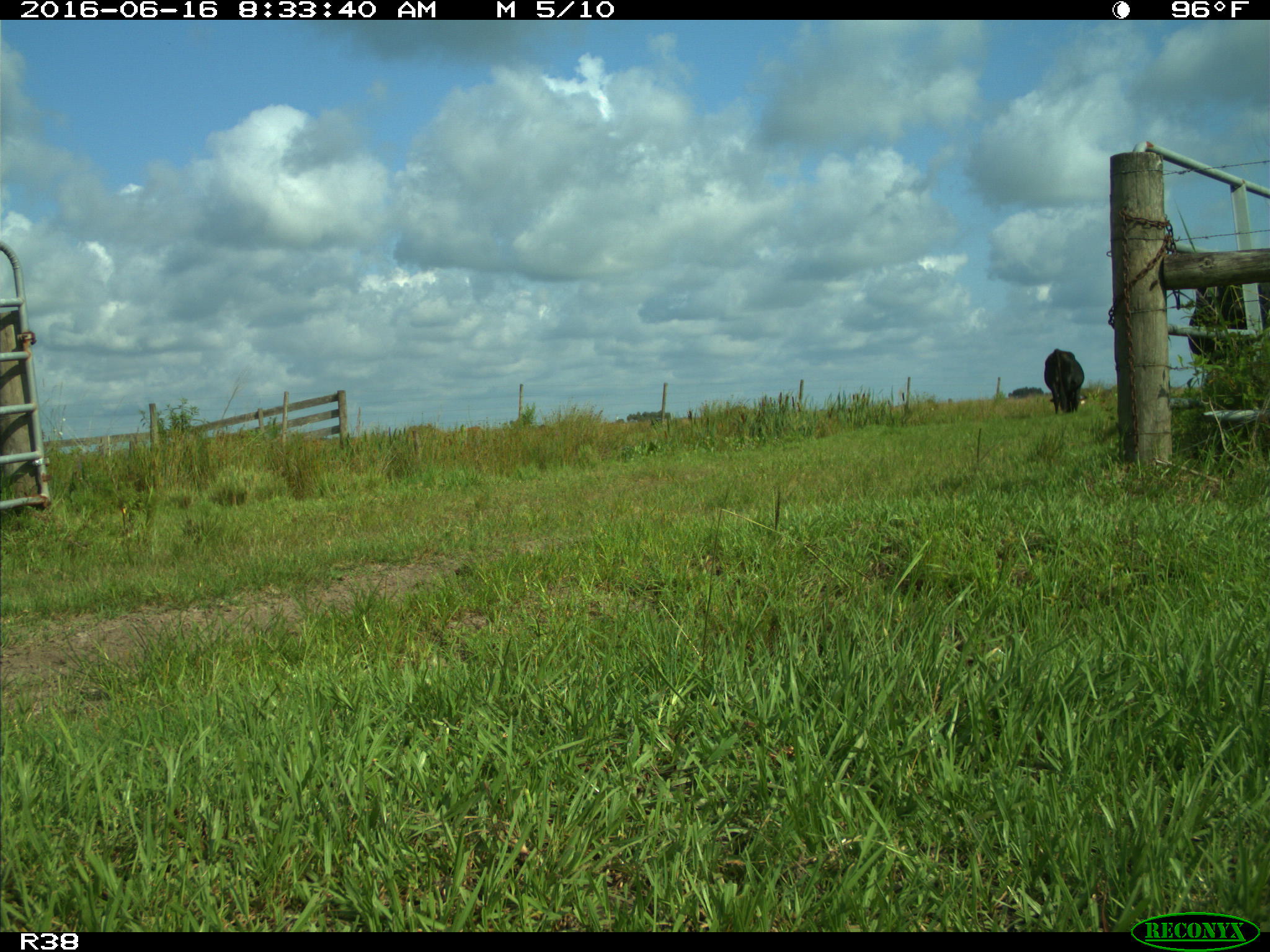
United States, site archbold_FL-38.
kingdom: Animalia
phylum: Chordata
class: Mammalia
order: Artiodactyla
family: Bovidae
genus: Bos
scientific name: Bos taurus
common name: domestic cow